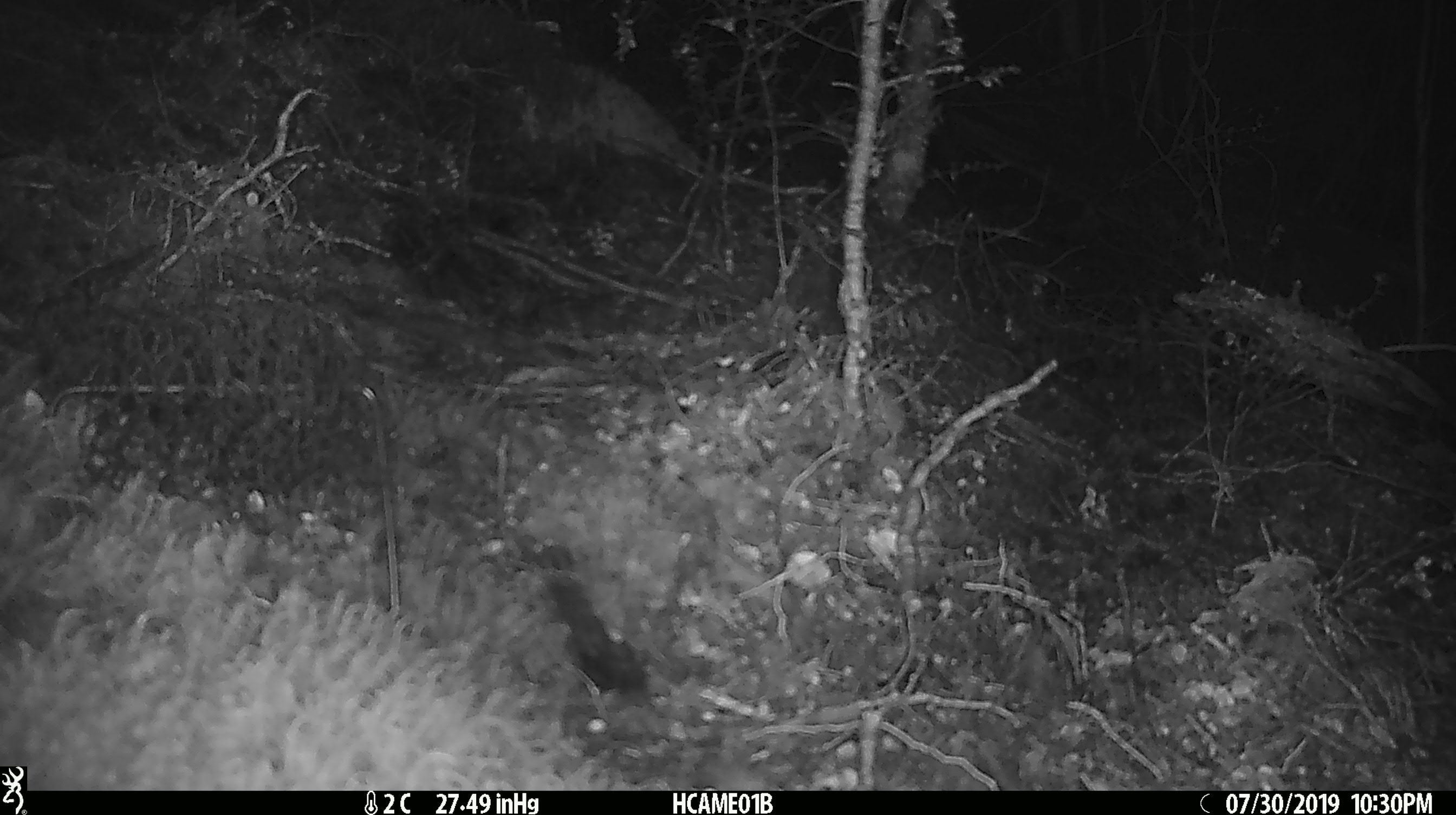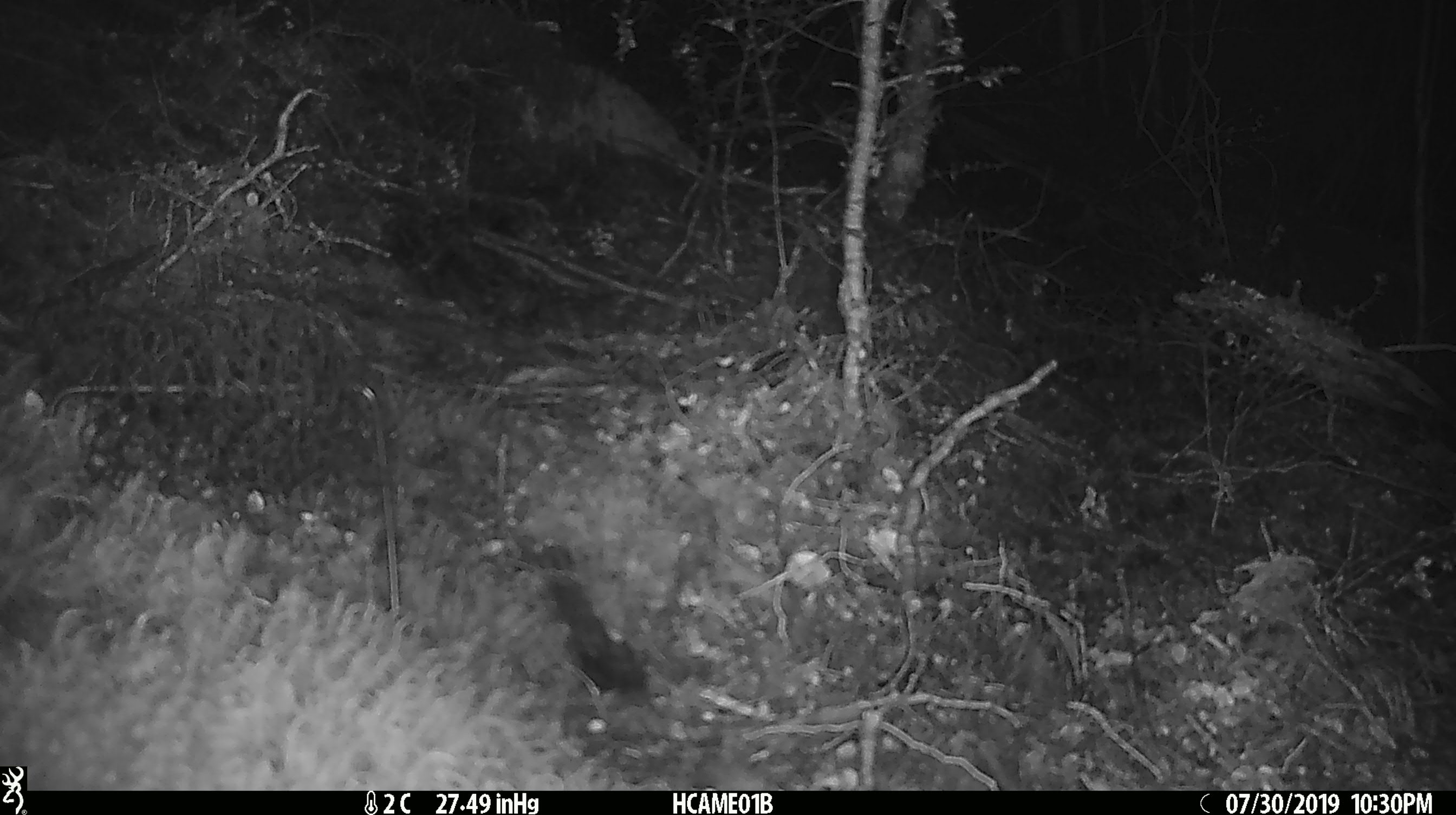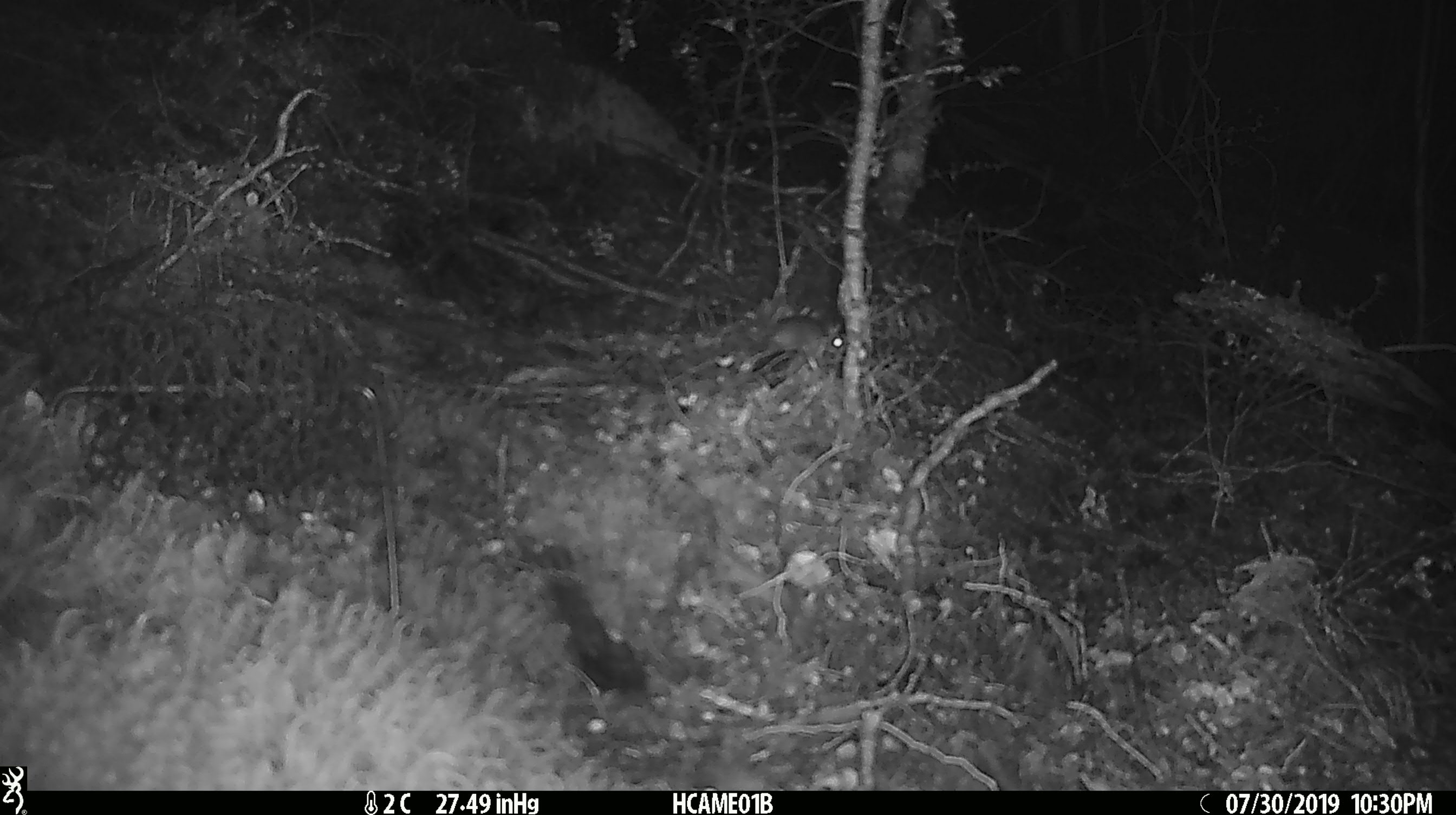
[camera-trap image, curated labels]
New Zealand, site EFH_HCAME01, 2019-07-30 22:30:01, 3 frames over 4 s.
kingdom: Animalia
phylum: Chordata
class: Mammalia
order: Rodentia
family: Muridae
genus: Mus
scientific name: Mus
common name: mouse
Mouse (Mus).